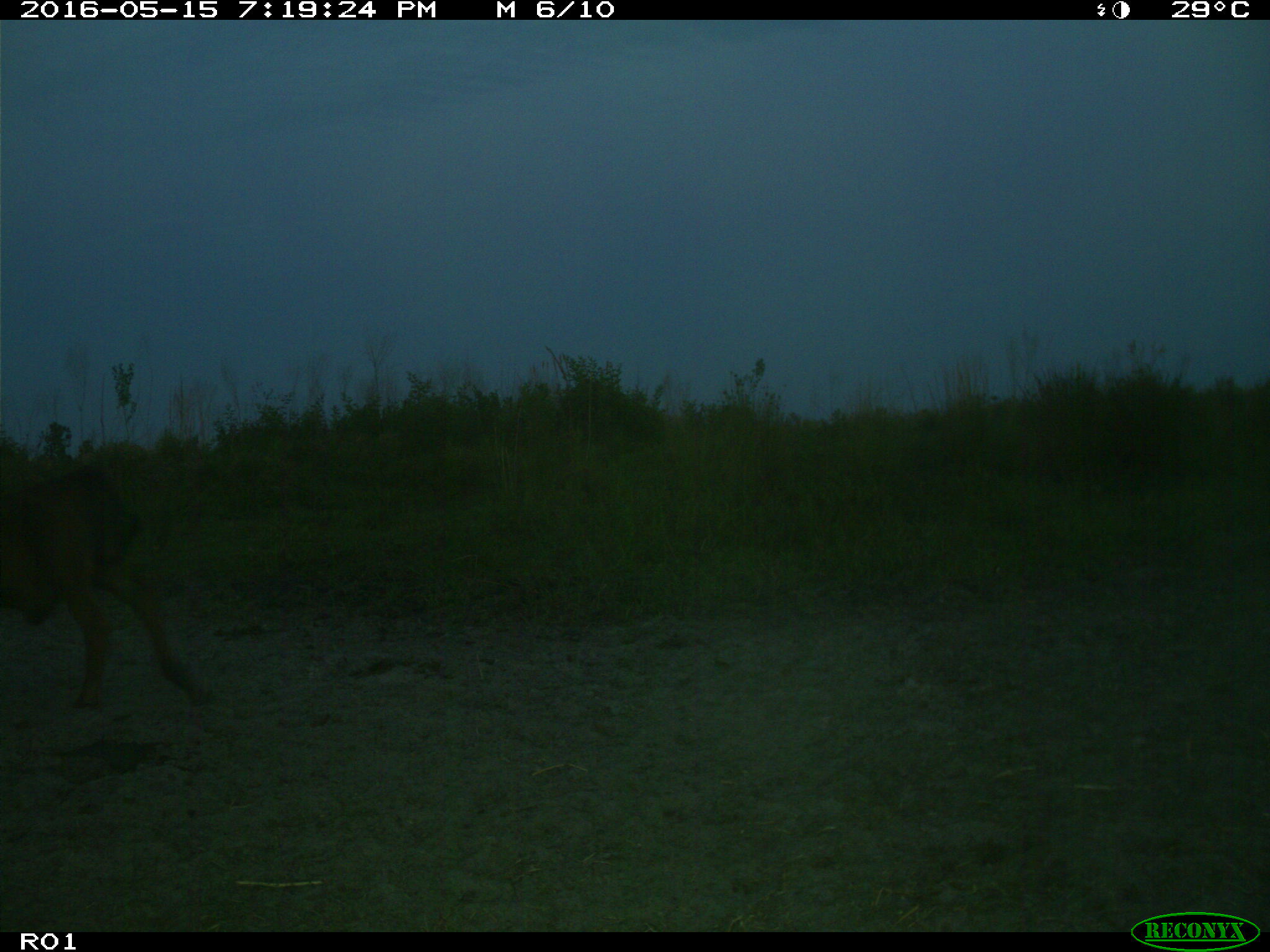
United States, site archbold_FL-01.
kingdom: Animalia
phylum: Chordata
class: Mammalia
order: Artiodactyla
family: Bovidae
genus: Bos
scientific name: Bos taurus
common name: domestic cow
Bos taurus (domestic cow).